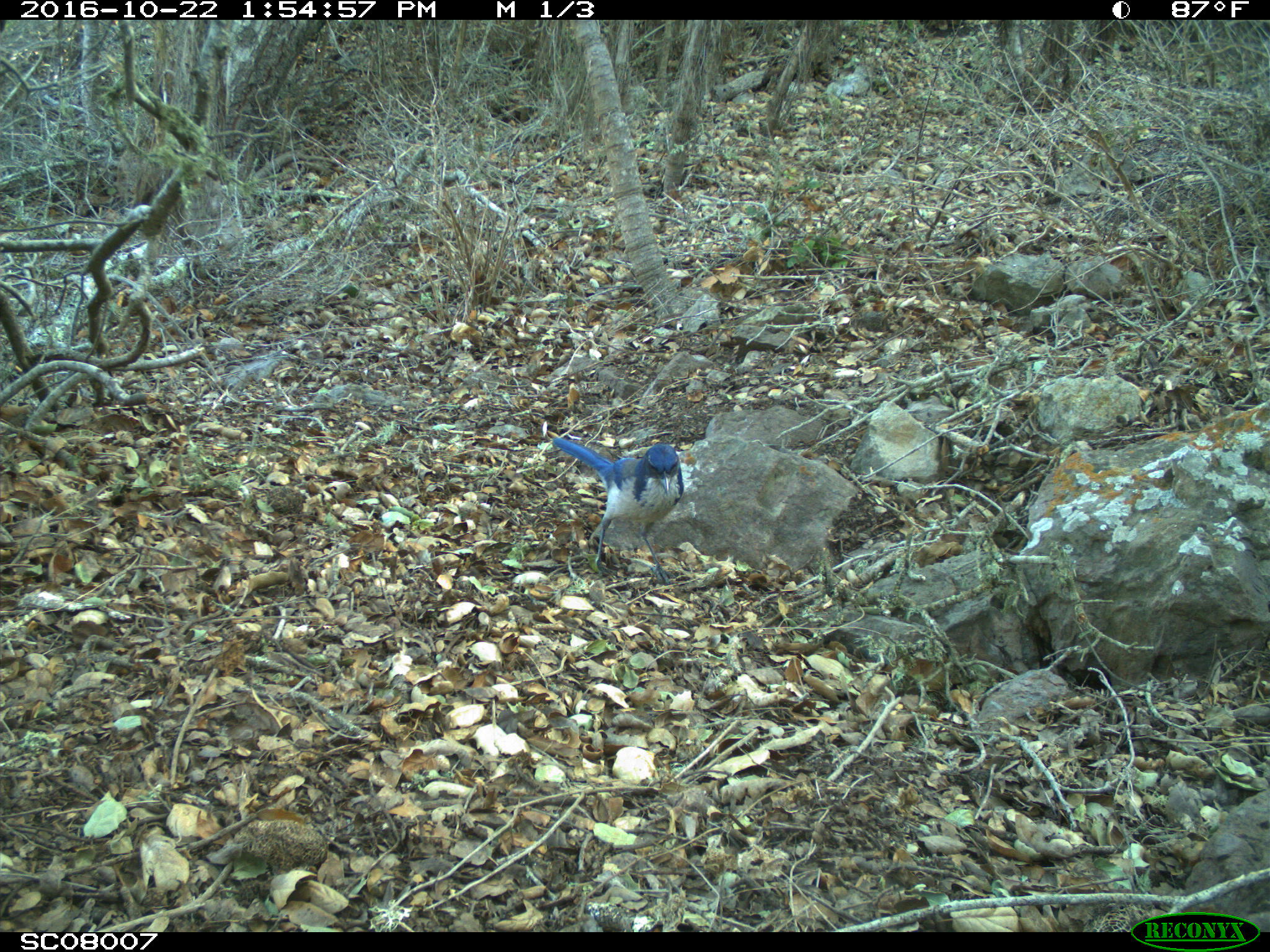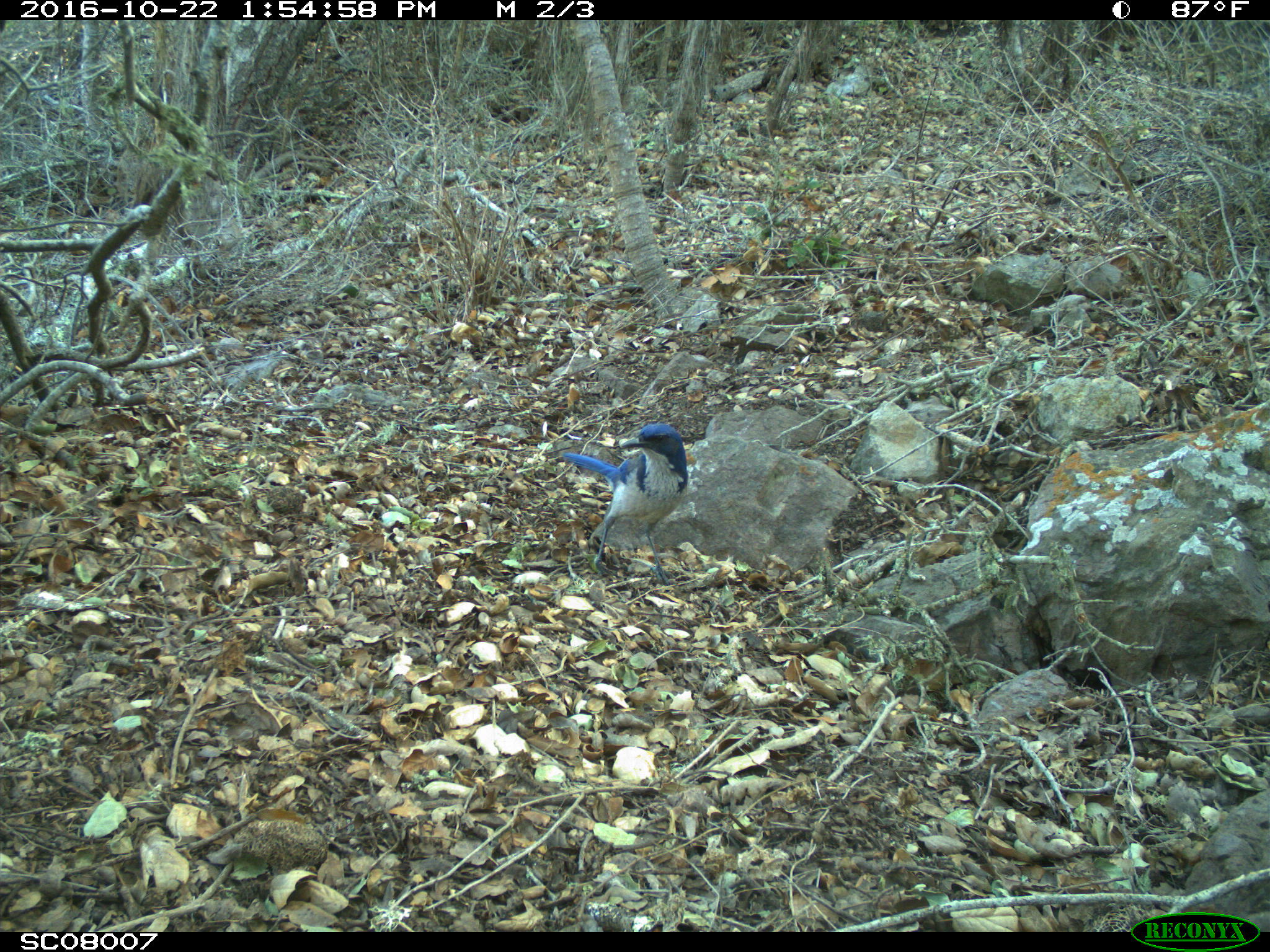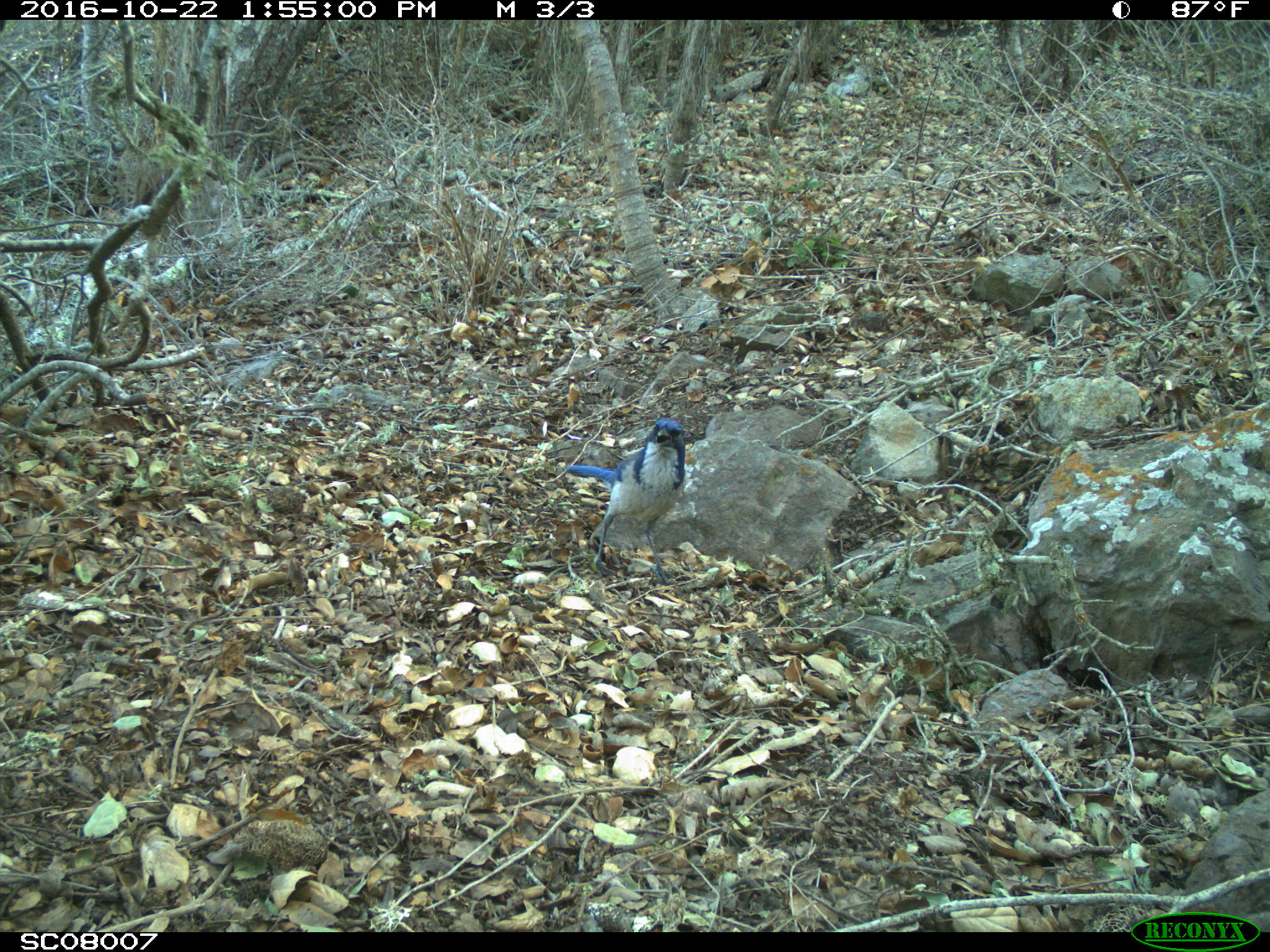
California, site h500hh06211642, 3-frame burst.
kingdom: Animalia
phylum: Chordata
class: Aves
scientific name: Aves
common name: bird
Bird (Aves).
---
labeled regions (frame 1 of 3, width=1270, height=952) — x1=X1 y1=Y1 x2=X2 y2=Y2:
bird: x1=552 y1=436 x2=684 y2=584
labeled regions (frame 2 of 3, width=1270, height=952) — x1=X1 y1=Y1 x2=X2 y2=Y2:
bird: x1=562 y1=423 x2=687 y2=586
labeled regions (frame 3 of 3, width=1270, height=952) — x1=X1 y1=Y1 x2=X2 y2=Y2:
bird: x1=565 y1=416 x2=685 y2=587